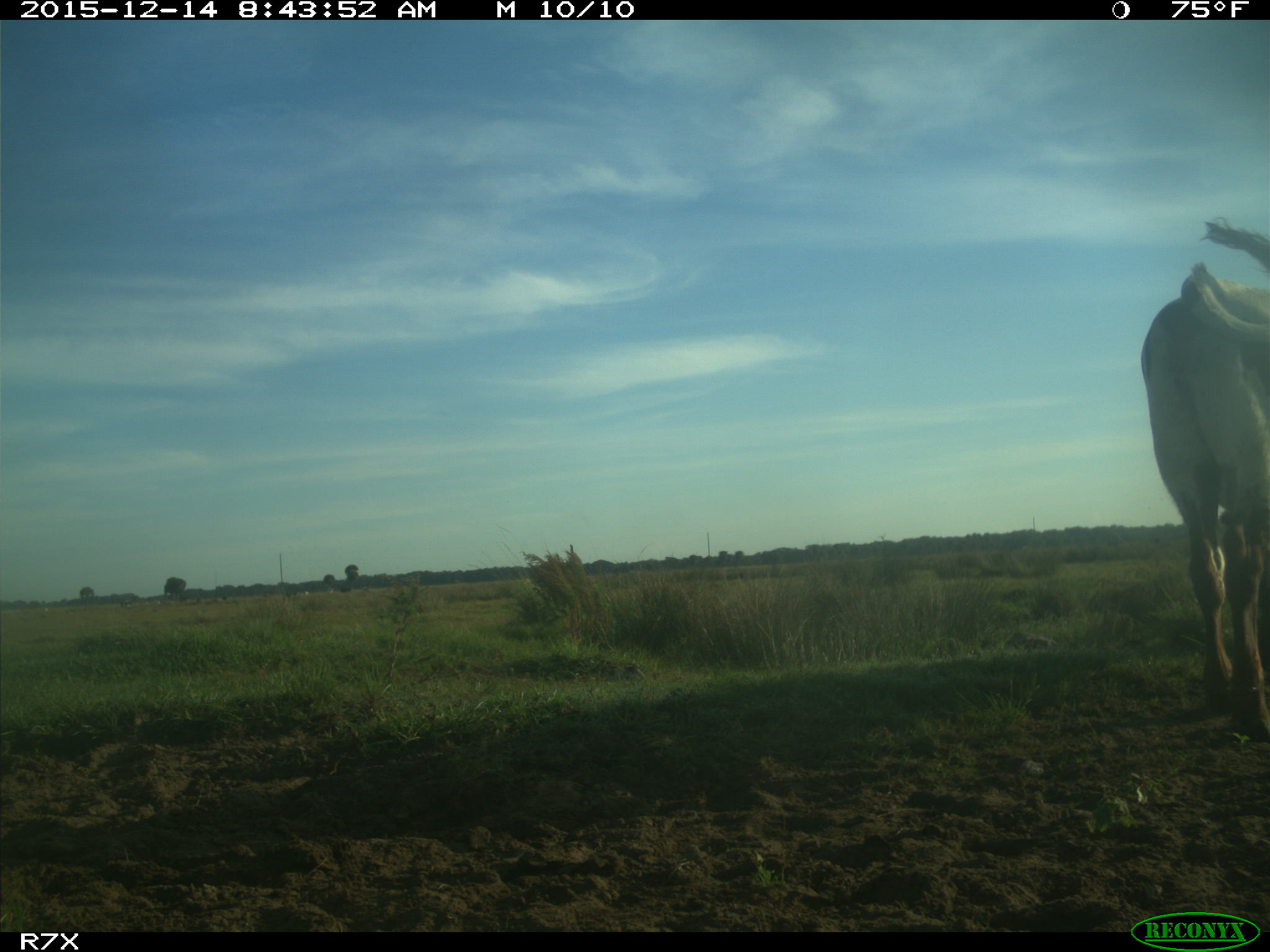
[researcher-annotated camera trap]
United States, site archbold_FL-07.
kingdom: Animalia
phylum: Chordata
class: Mammalia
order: Artiodactyla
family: Bovidae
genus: Bos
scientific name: Bos taurus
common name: domestic cow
Bos taurus (domestic cow).